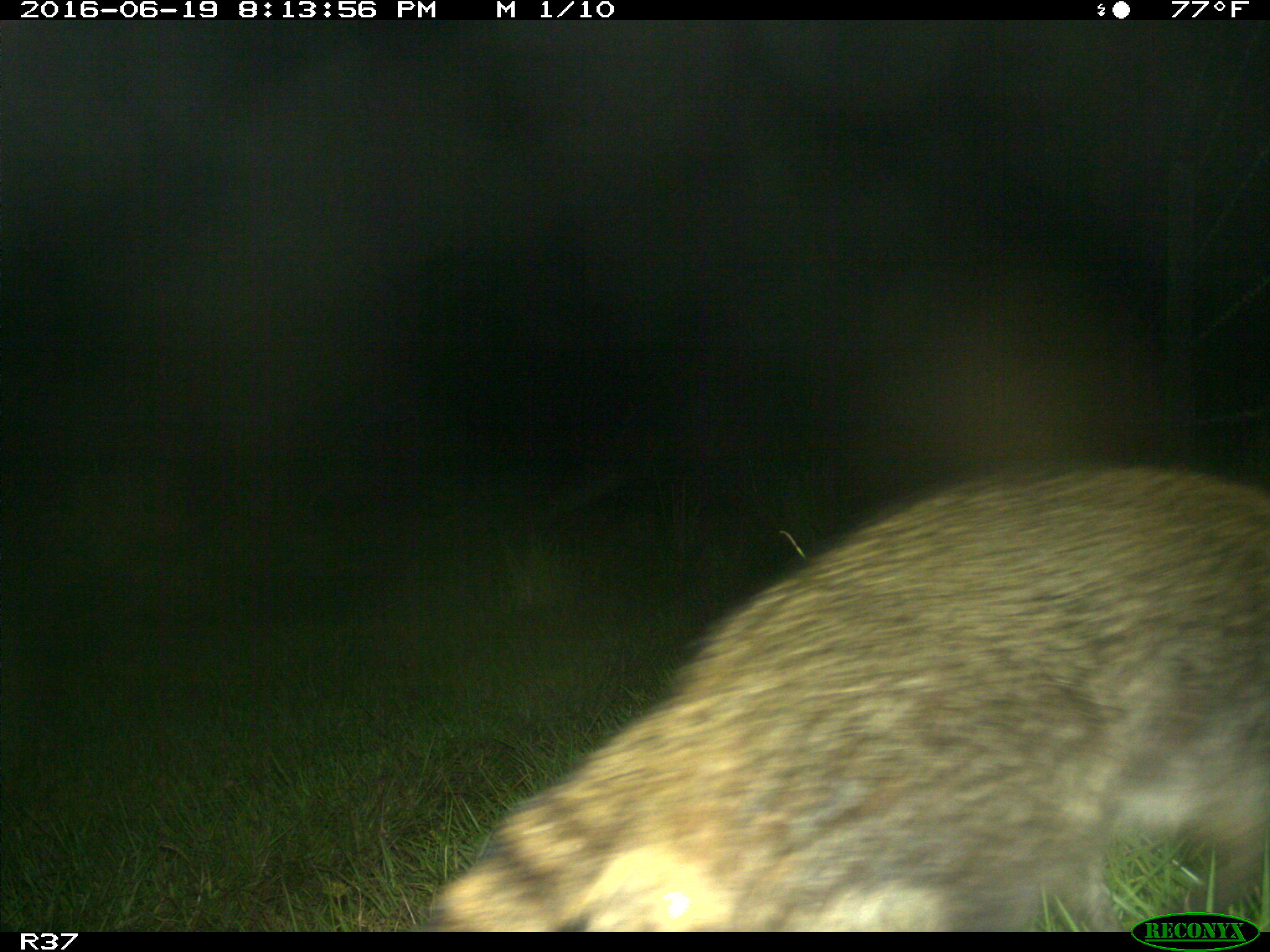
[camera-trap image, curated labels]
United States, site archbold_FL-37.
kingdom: Animalia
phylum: Chordata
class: Mammalia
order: Carnivora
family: Procyonidae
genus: Procyon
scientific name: Procyon lotor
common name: common raccoon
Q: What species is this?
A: Procyon lotor (common raccoon).